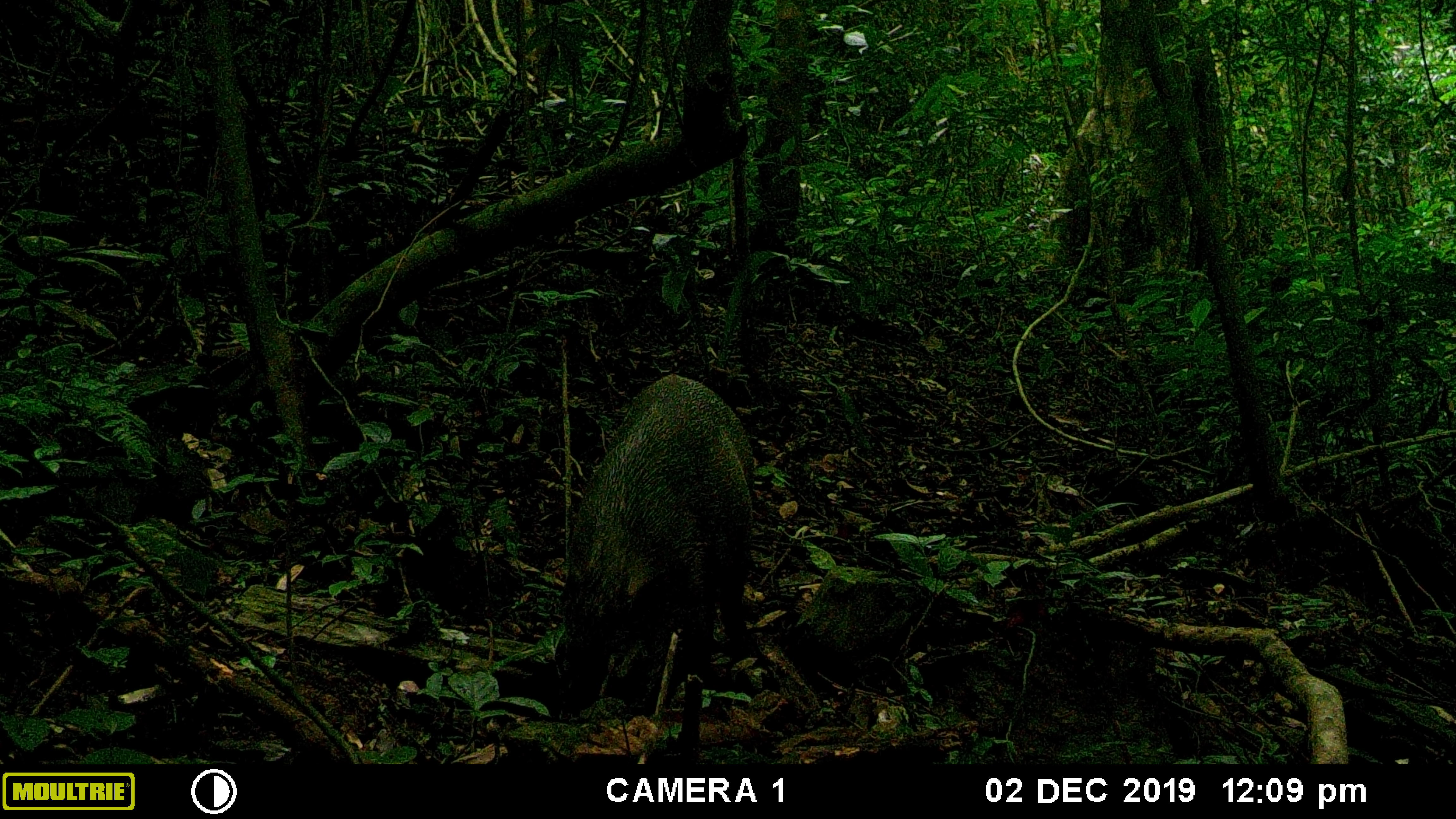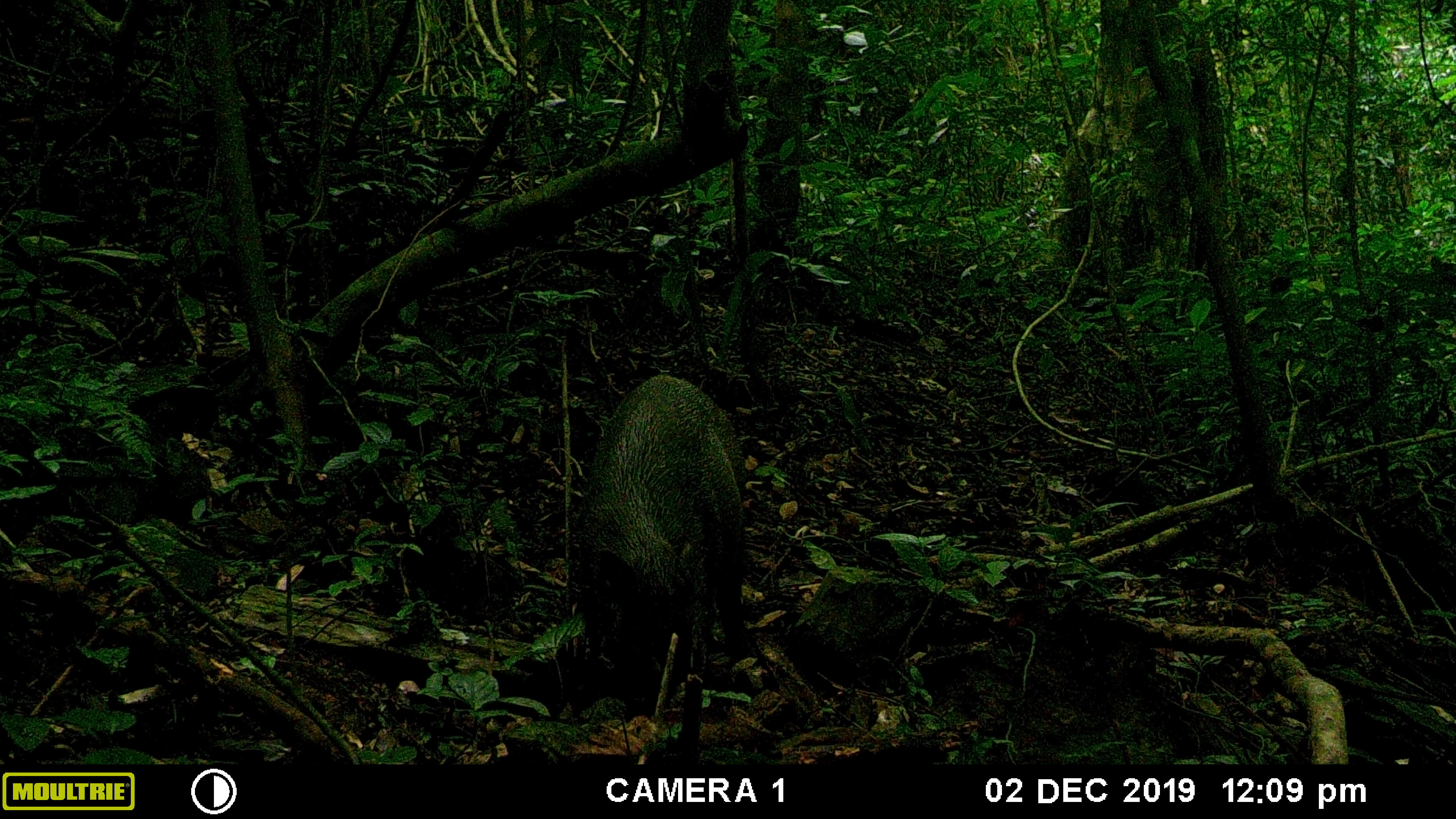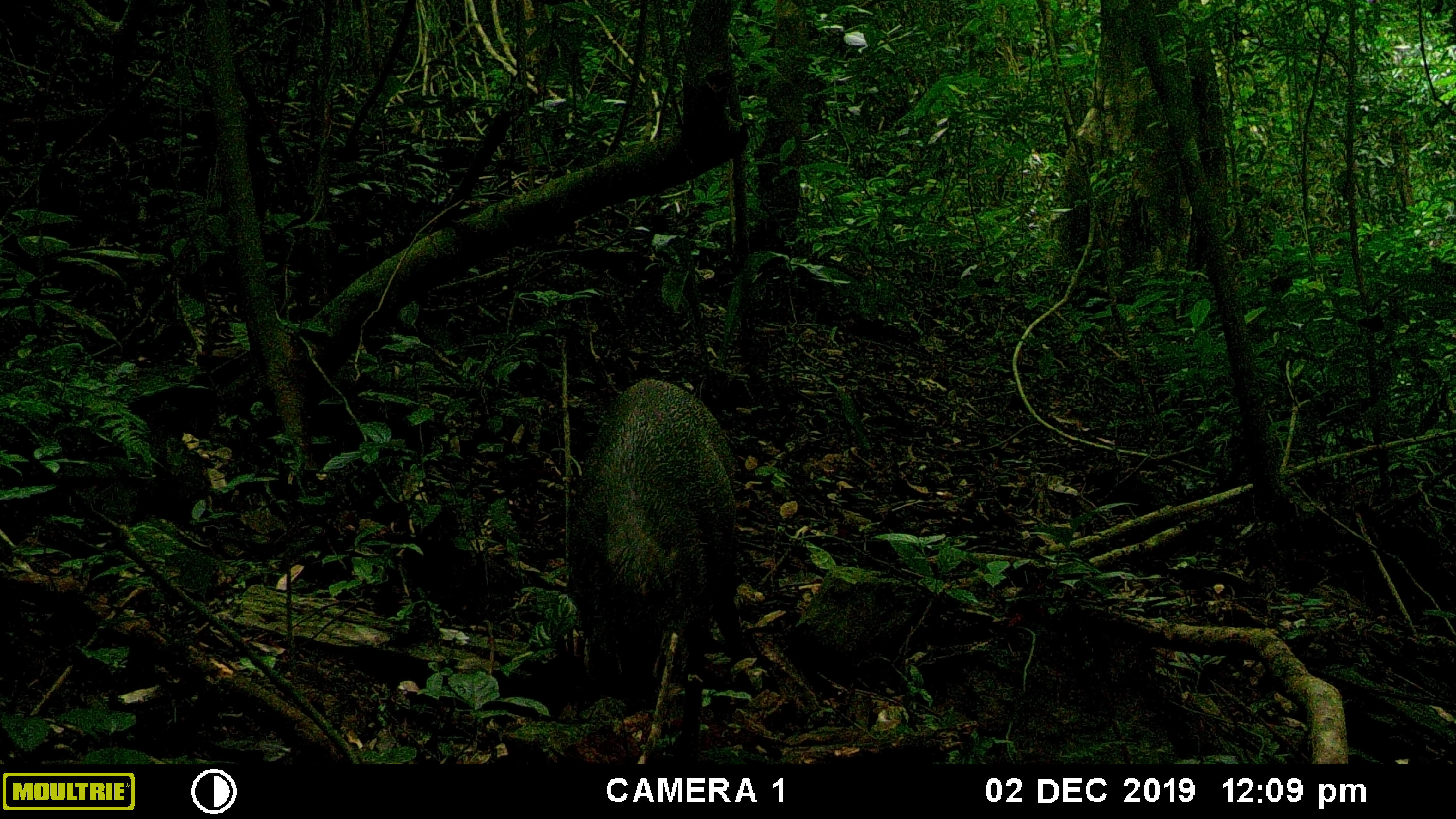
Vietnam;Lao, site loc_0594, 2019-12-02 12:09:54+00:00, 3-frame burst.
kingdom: Animalia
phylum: Chordata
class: Mammalia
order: Artiodactyla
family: Suidae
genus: Sus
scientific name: Sus scrofa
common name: eurasian wild pig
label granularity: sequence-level